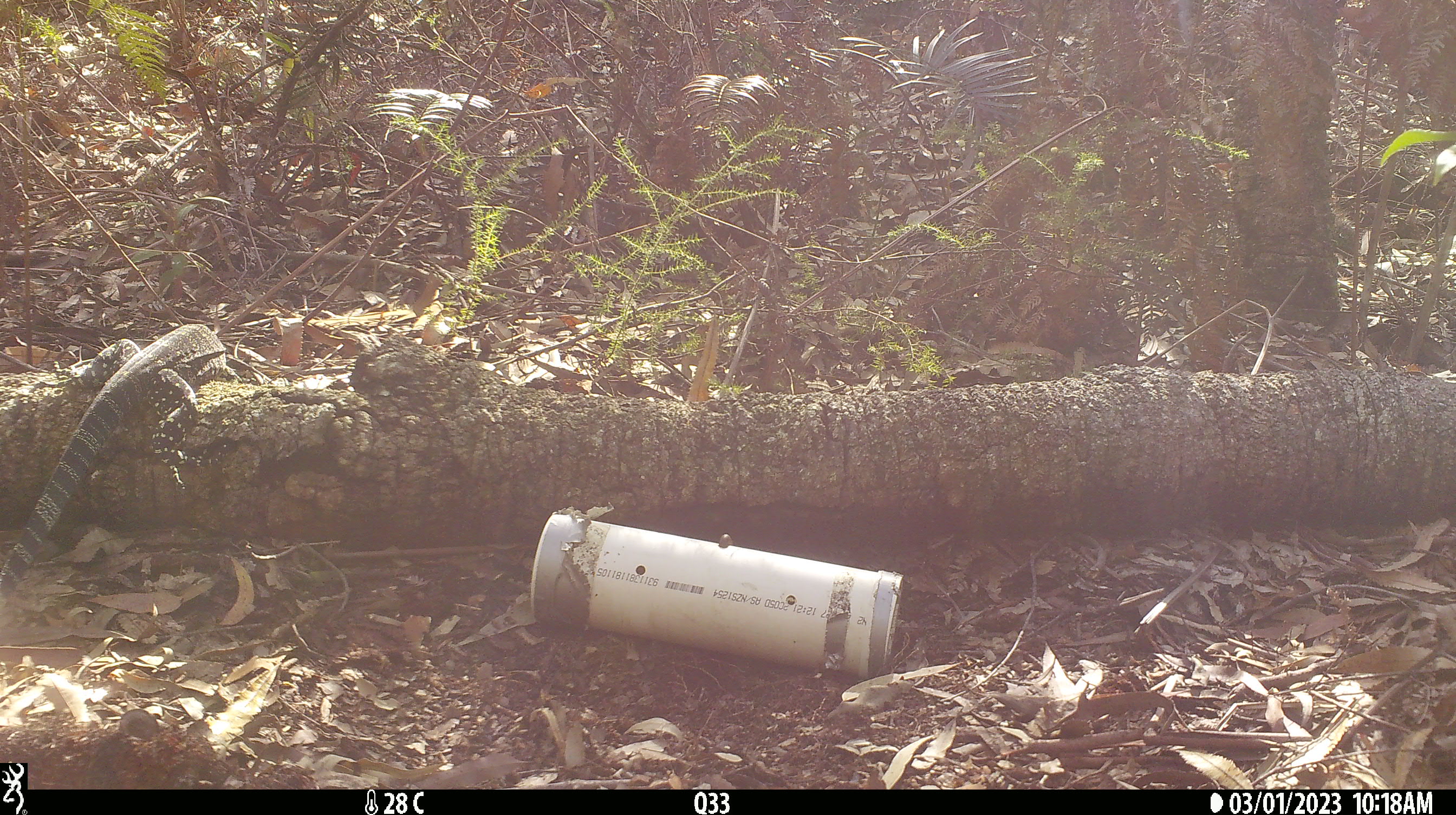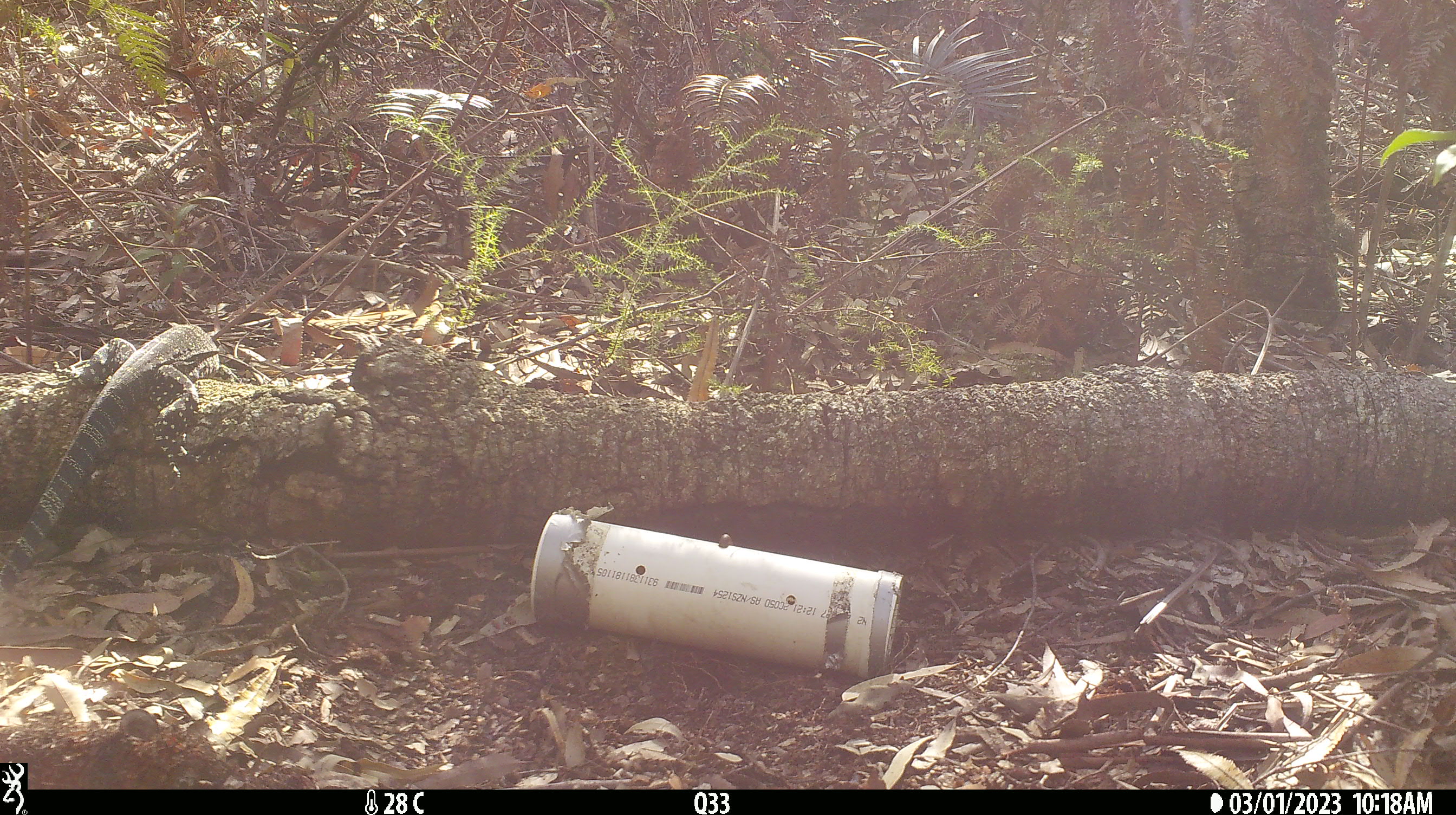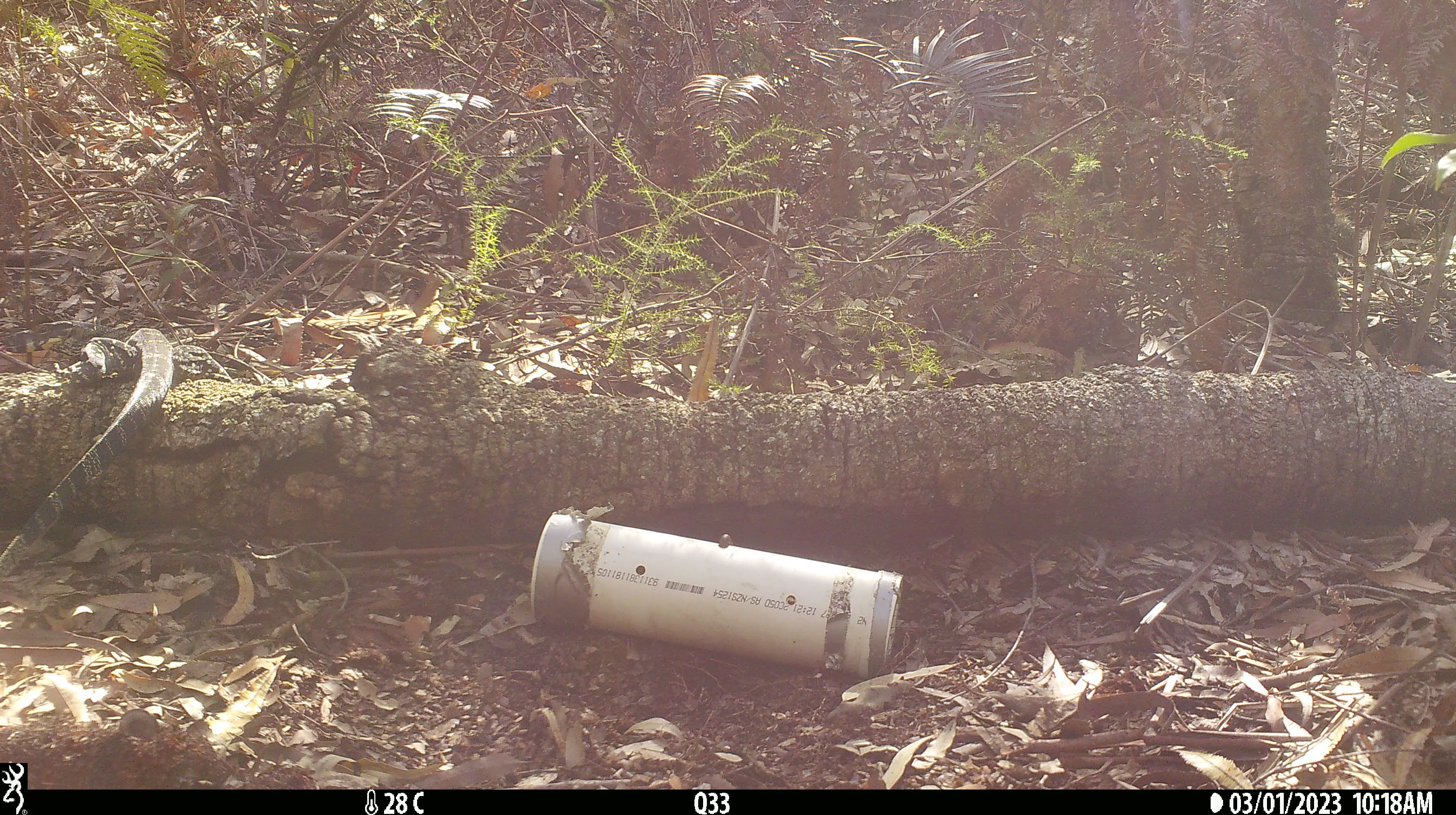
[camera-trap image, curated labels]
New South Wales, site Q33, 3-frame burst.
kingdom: Animalia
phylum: Chordata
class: Reptilia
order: Squamata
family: Varanidae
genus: Varanus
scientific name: Varanus varius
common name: lace monitor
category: goanna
Goanna (lace monitor) (Varanus varius).